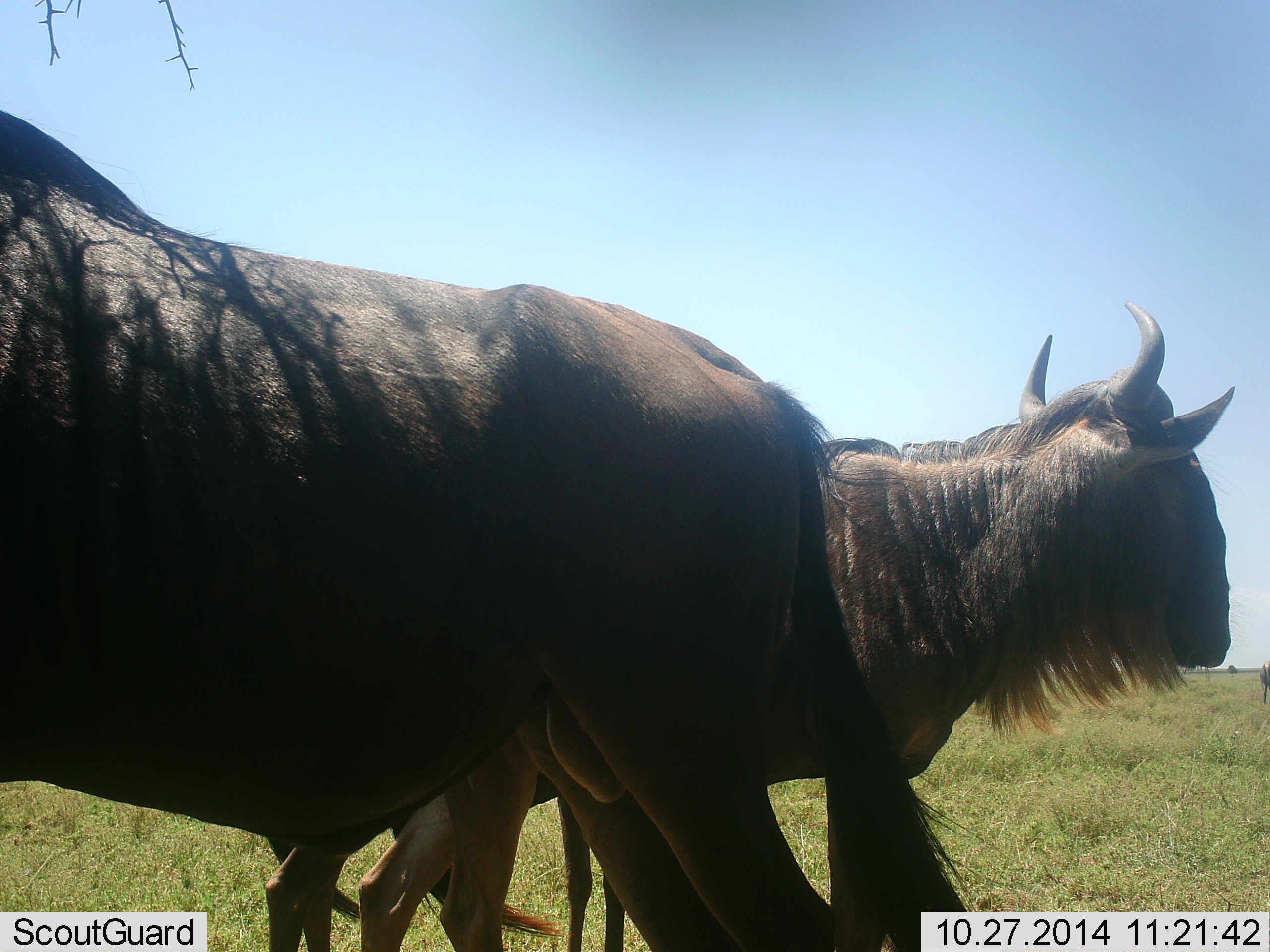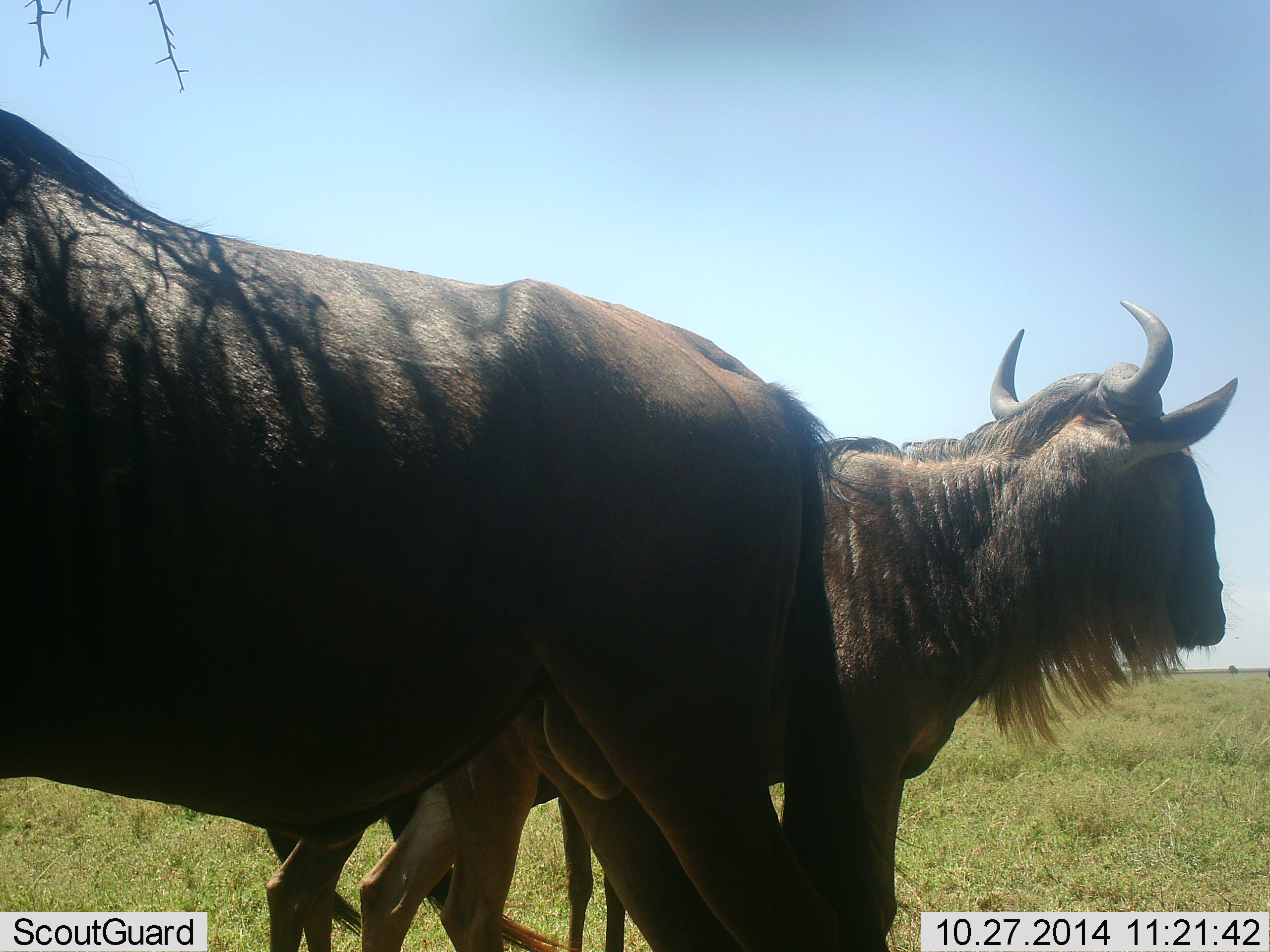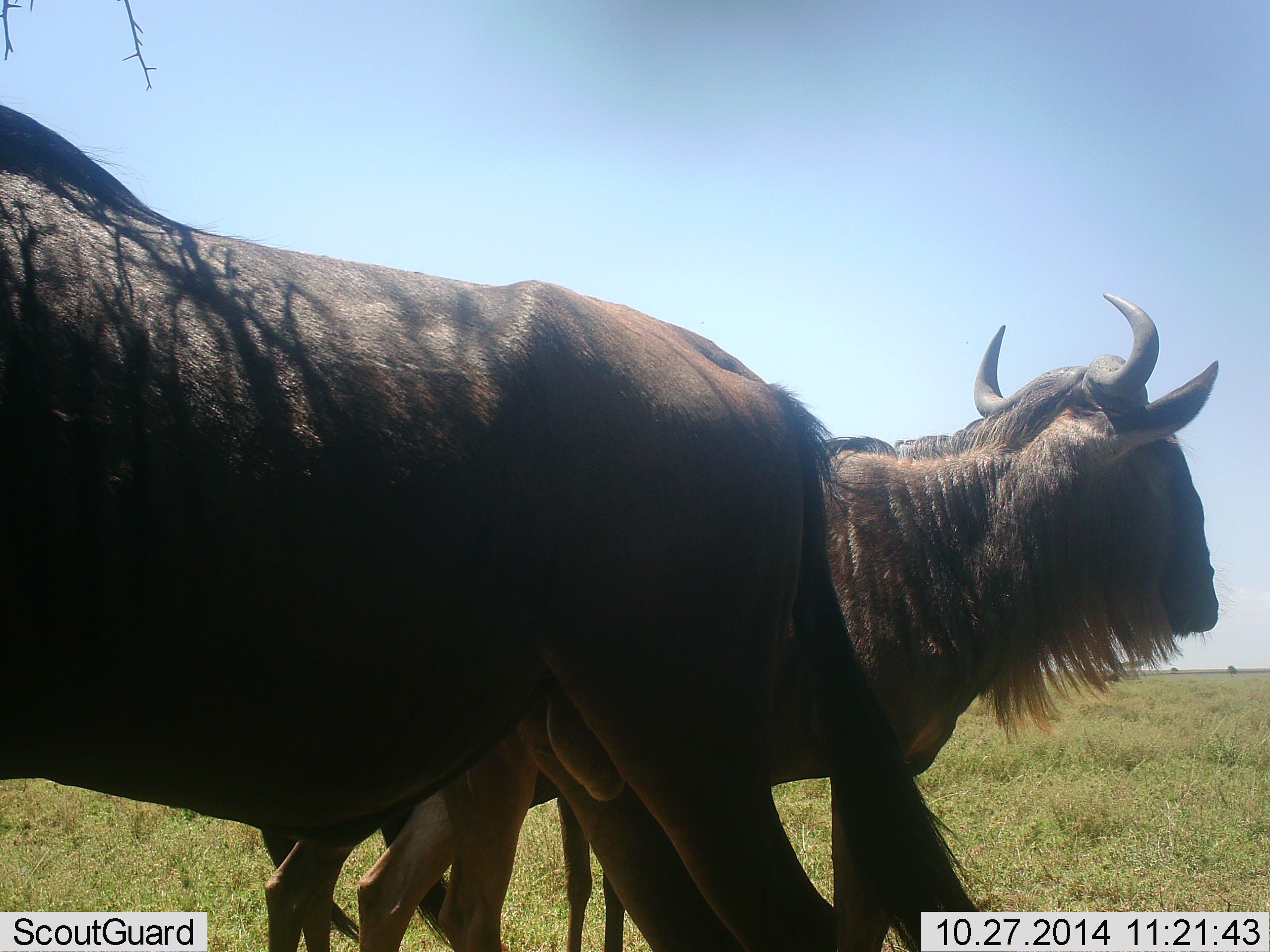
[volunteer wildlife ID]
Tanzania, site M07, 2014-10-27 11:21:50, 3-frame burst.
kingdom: Animalia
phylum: Chordata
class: Mammalia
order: Artiodactyla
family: Bovidae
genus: Connochaetes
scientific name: Connochaetes taurinus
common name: blue wildebeest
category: wildebeest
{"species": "wildebeest (blue wildebeest) (Connochaetes taurinus)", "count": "2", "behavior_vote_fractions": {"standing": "90%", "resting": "0%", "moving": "10%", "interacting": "0%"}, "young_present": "0%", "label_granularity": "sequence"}